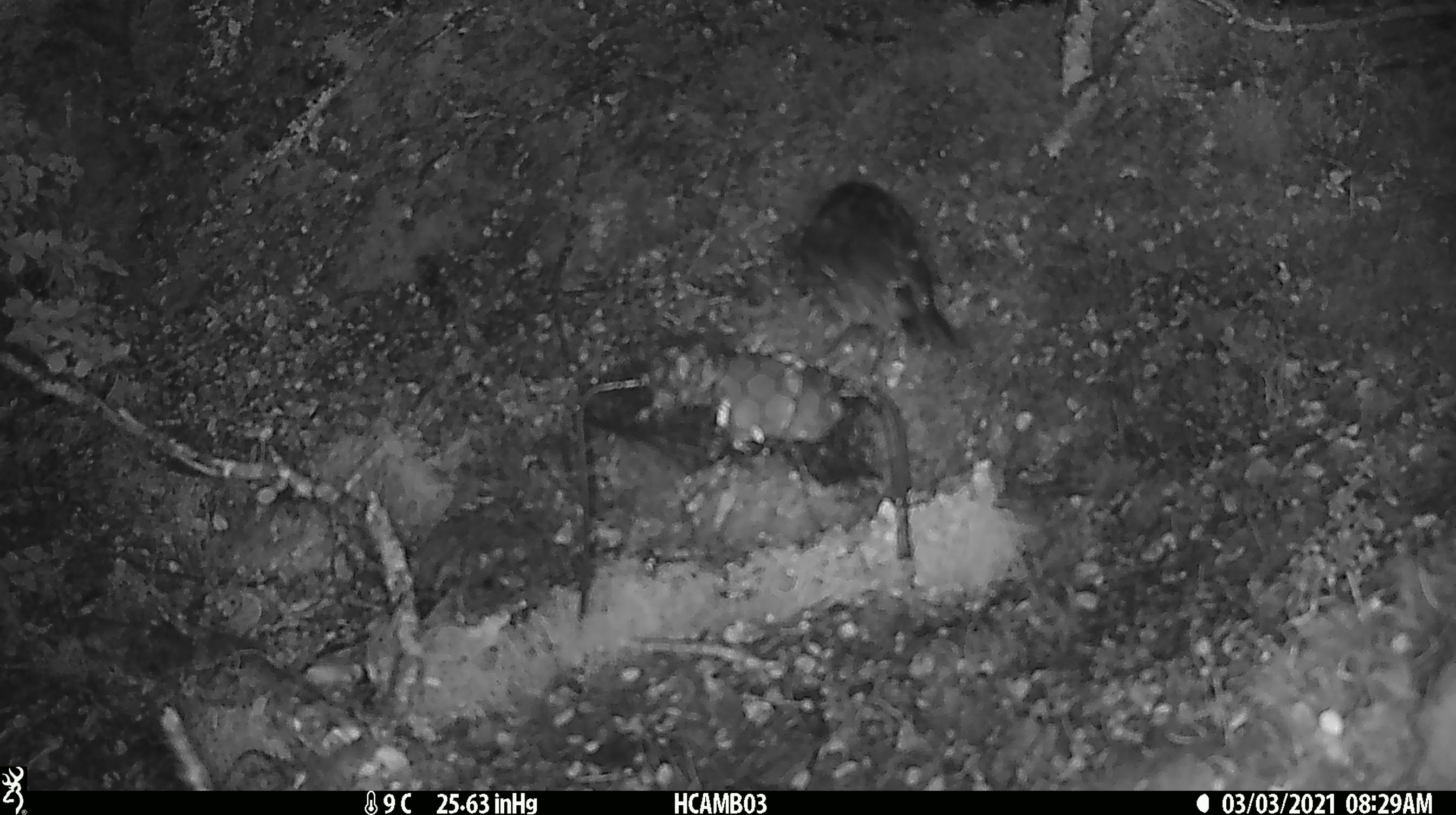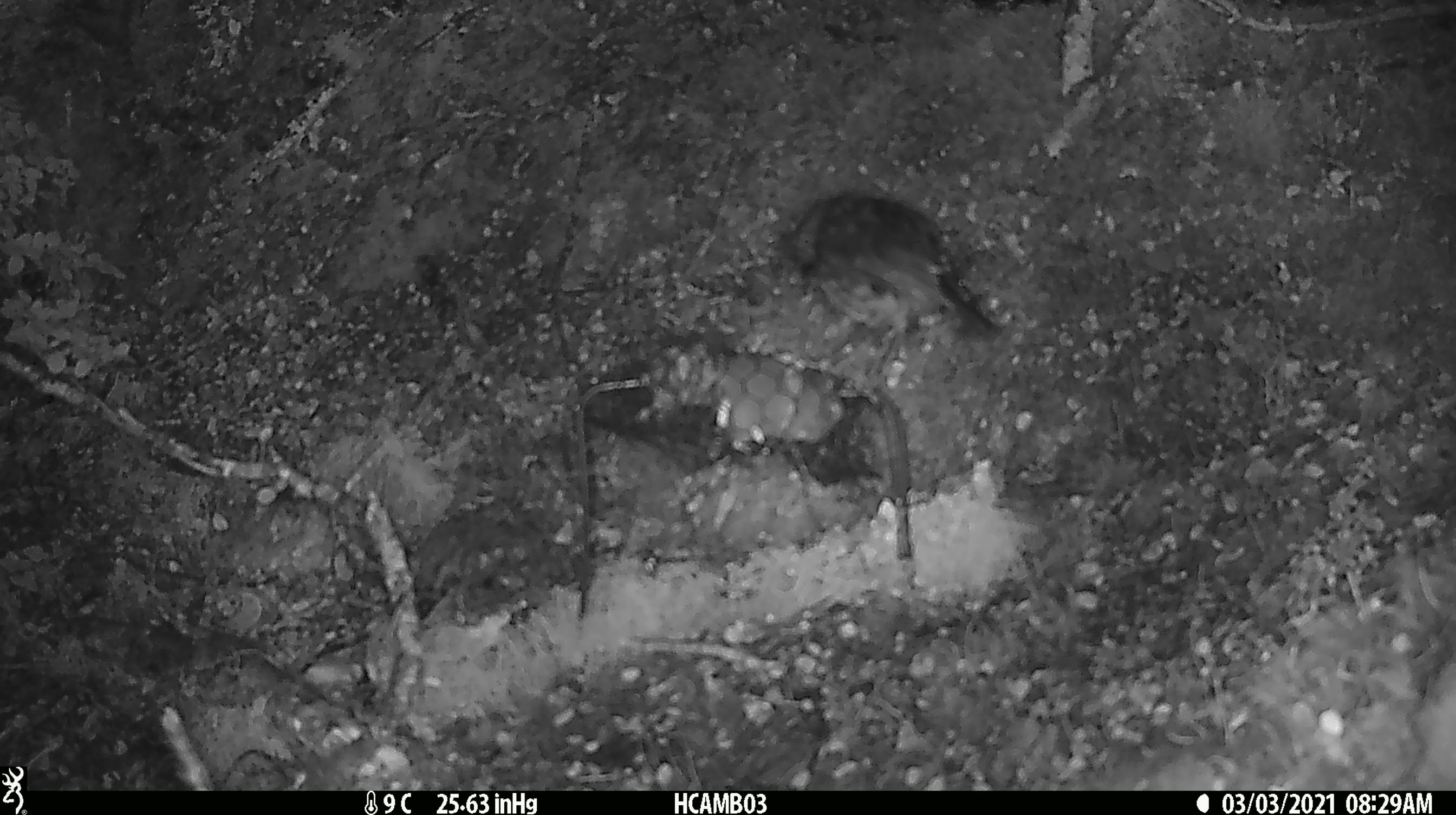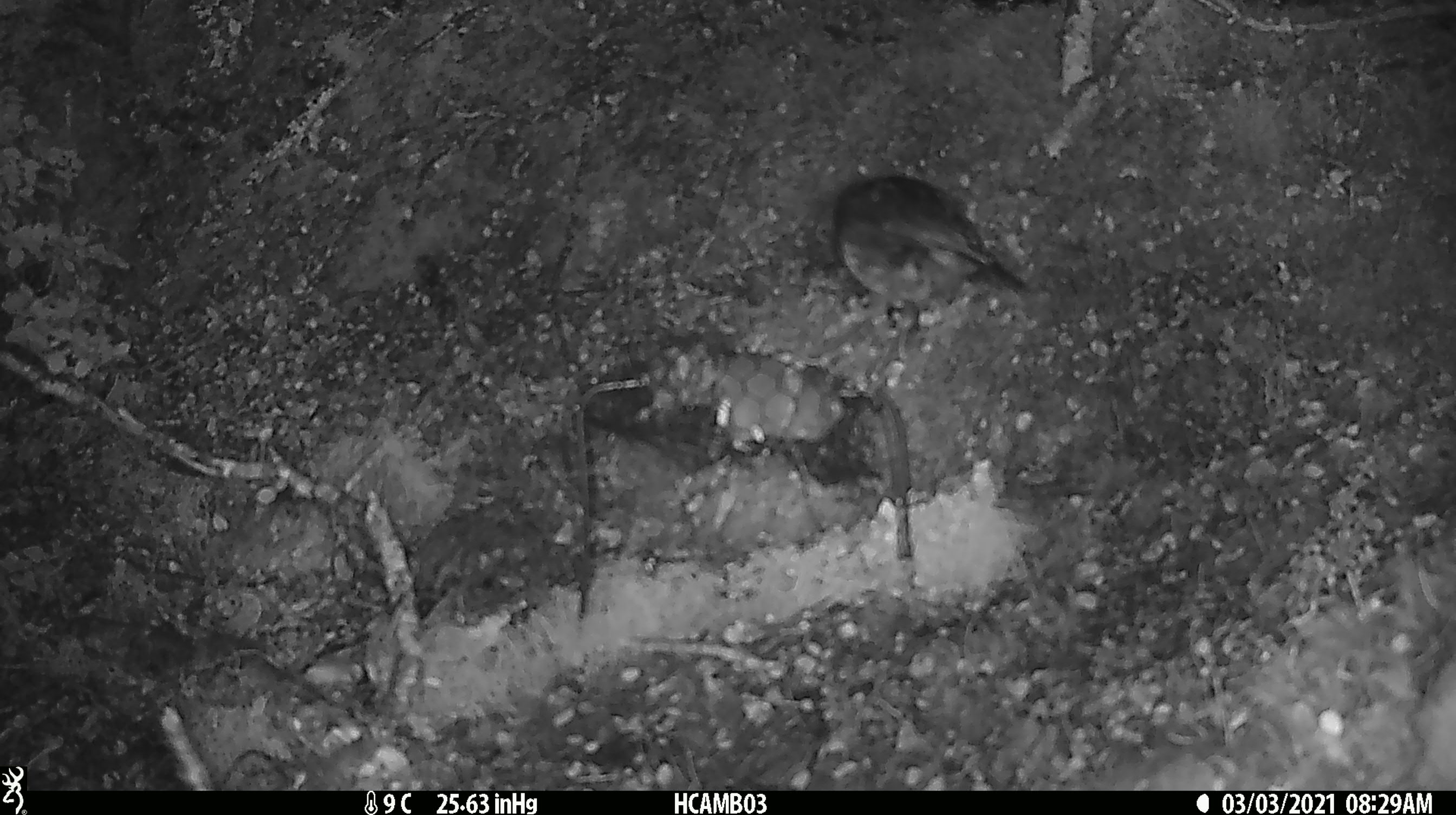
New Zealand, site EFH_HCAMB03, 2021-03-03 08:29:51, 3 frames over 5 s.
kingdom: Animalia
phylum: Chordata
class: Aves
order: Passeriformes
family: Petroicidae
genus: Petroica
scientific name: Petroica australis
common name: new zealand robin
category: robin